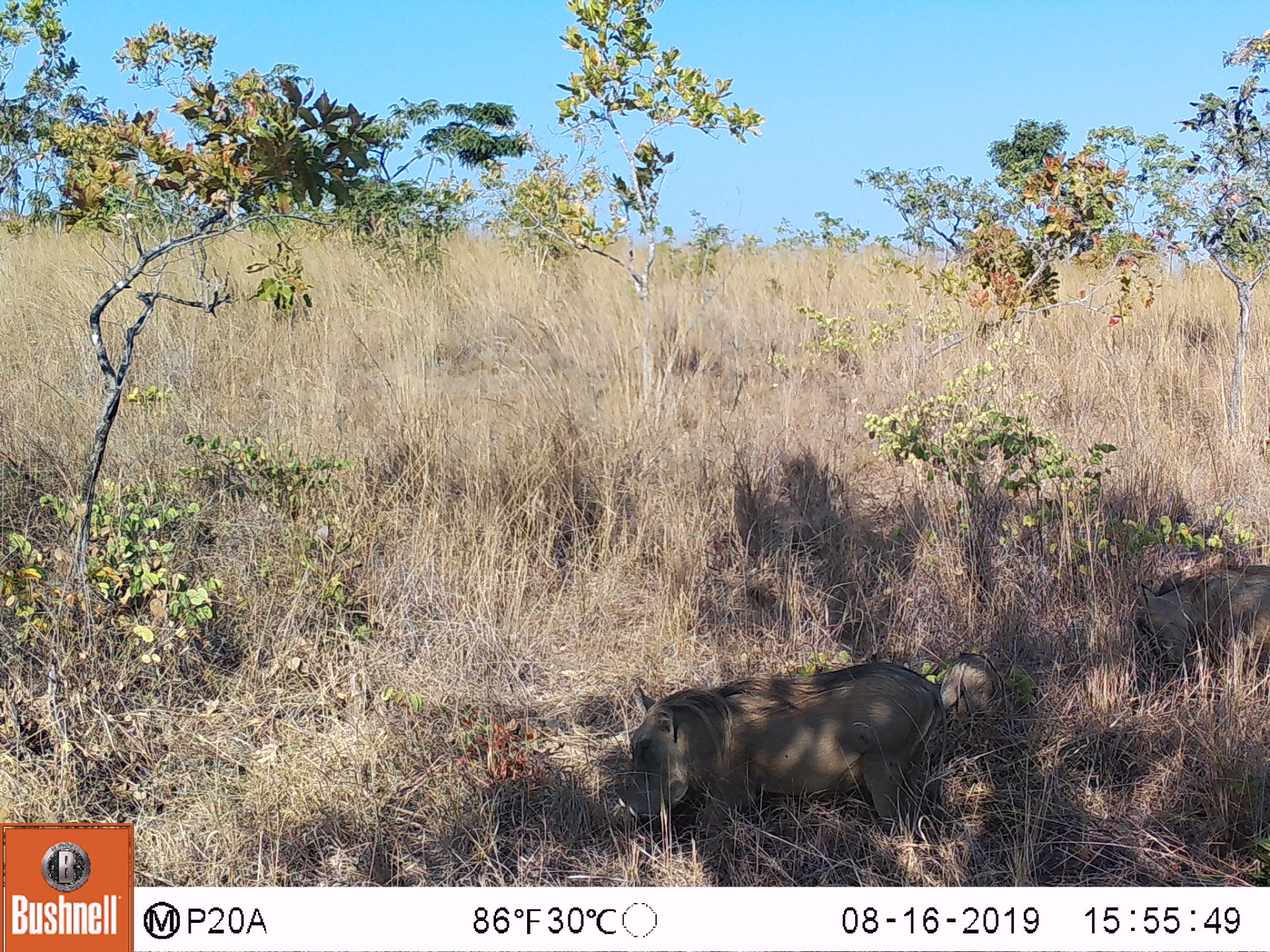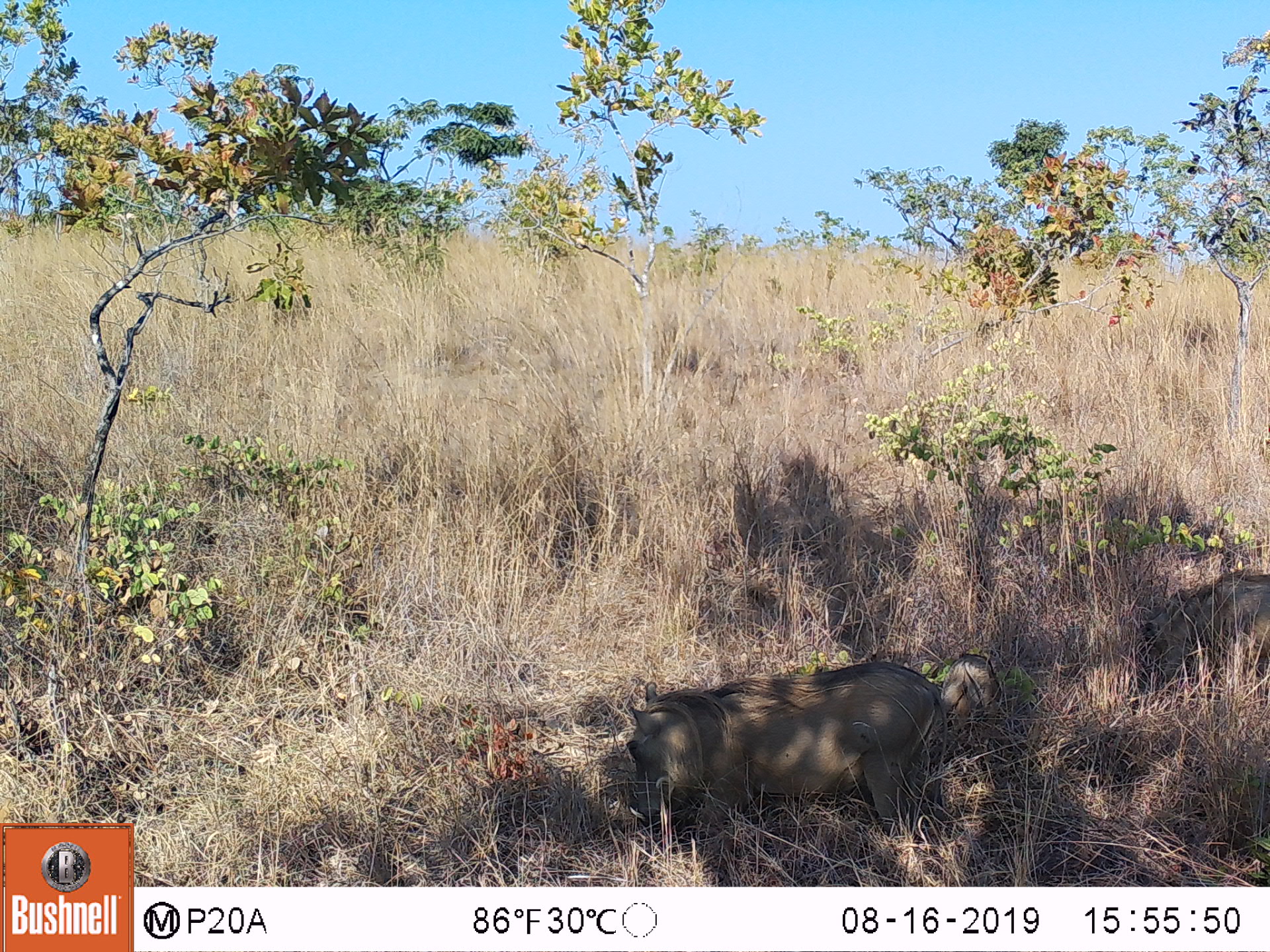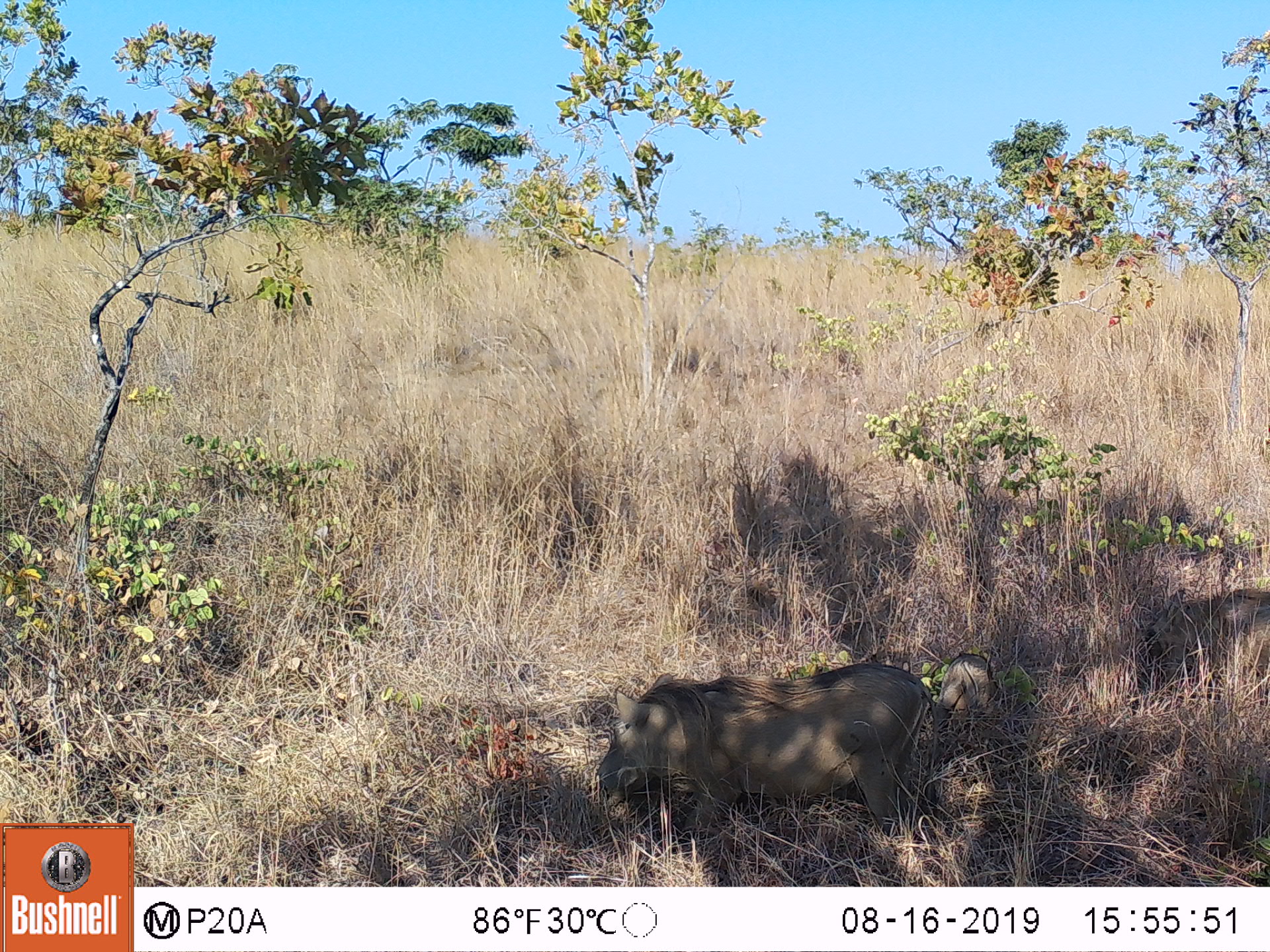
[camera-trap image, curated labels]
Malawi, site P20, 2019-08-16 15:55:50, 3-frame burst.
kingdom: Animalia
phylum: Chordata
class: Mammalia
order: Artiodactyla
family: Suidae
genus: Phacochoerus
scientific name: Phacochoerus africanus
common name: common warthog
Common warthog (Phacochoerus africanus), count 3.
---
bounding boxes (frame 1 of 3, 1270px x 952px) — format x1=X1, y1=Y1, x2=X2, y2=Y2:
common warthog: x1=605, y1=661, x2=937, y2=840; x1=1123, y1=564, x2=1262, y2=705; x1=939, y1=648, x2=1005, y2=725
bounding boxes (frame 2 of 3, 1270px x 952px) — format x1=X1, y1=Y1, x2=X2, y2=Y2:
common warthog: x1=626, y1=665, x2=939, y2=843; x1=1128, y1=565, x2=1262, y2=710; x1=939, y1=654, x2=1007, y2=718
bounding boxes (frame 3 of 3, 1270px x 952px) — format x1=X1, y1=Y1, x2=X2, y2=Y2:
common warthog: x1=588, y1=659, x2=934, y2=836; x1=1120, y1=584, x2=1262, y2=712; x1=937, y1=648, x2=1003, y2=728